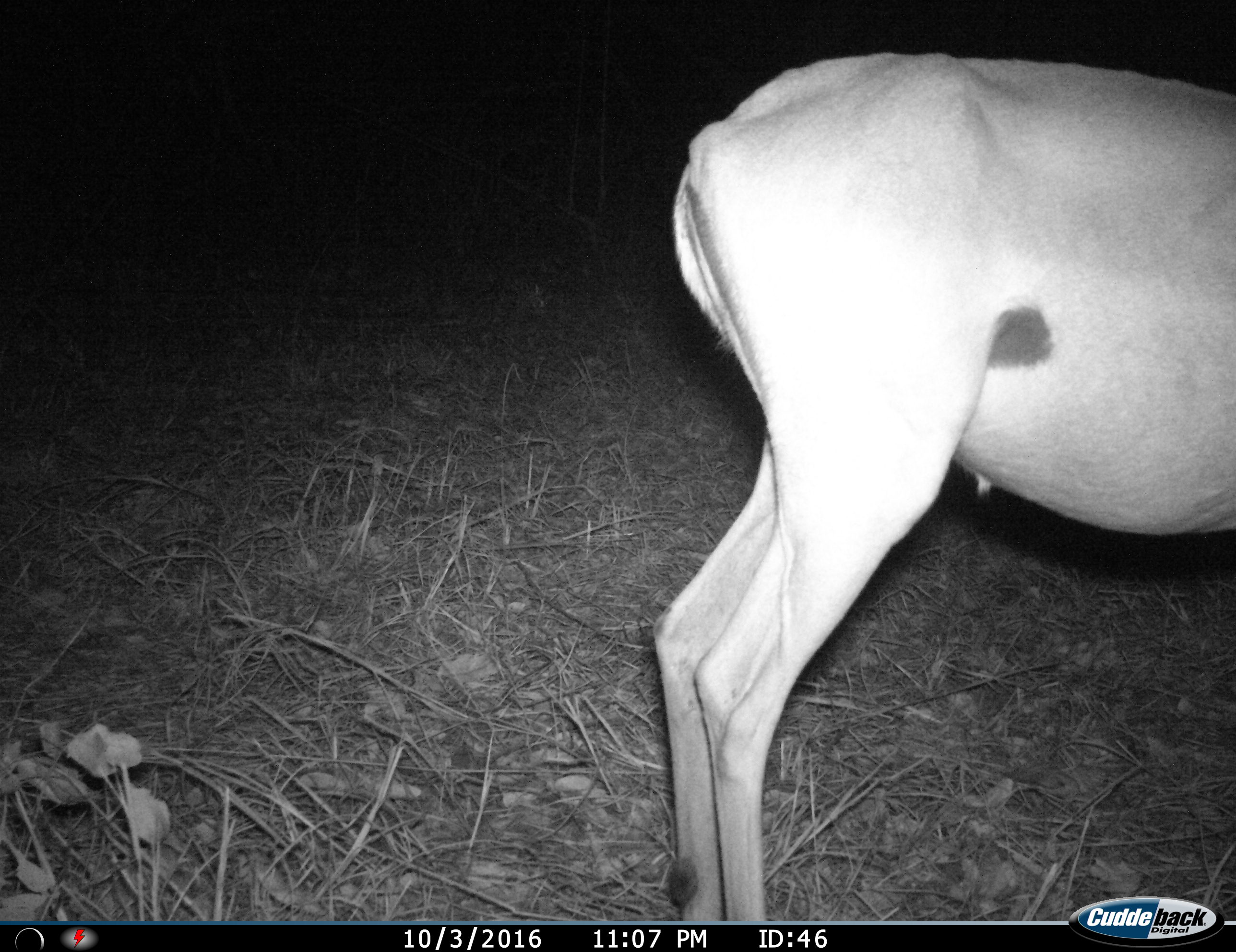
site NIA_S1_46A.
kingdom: Animalia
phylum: Chordata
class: Mammalia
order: Artiodactyla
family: Bovidae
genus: Aepyceros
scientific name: Aepyceros melampus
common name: impala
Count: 1.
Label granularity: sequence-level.